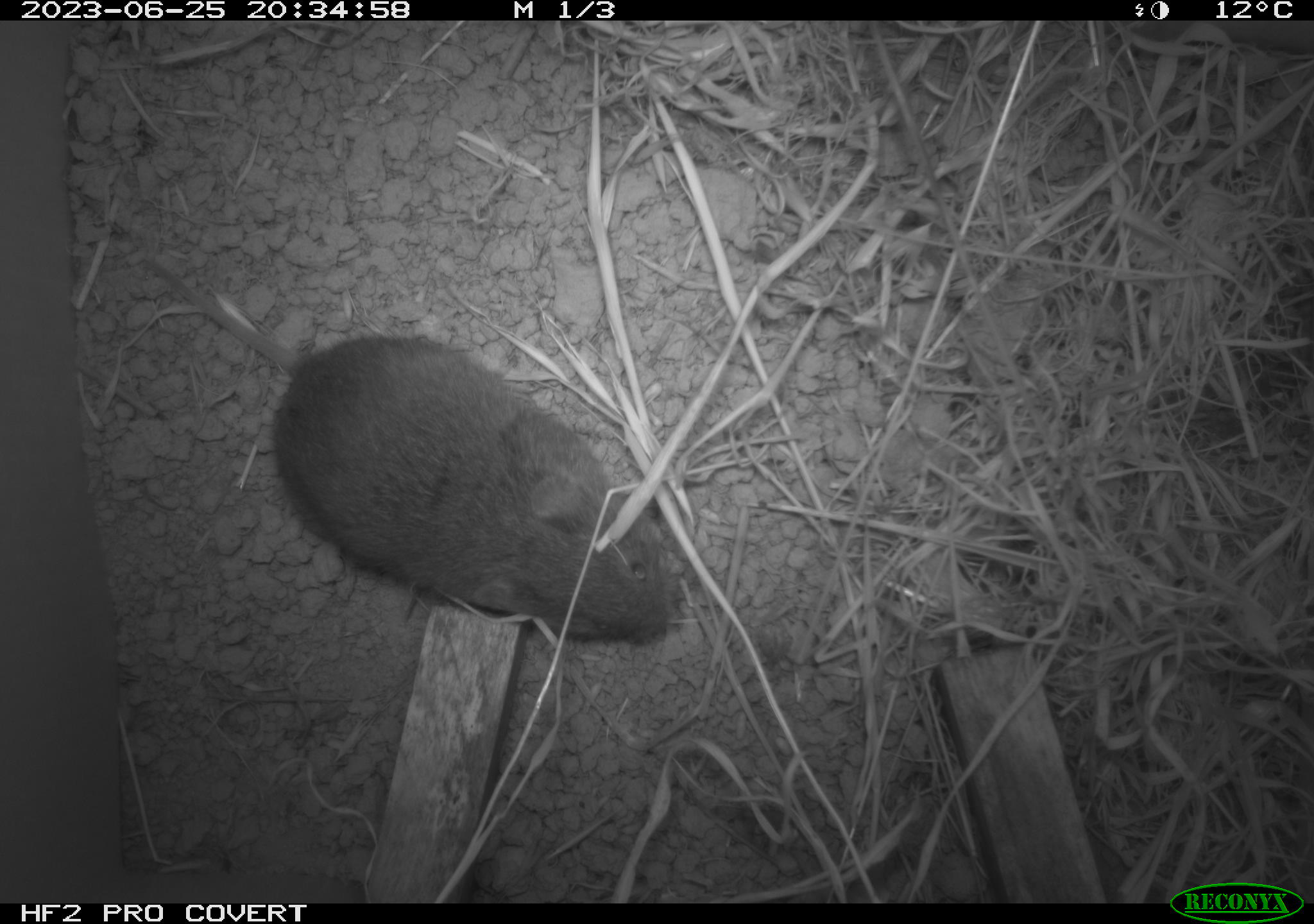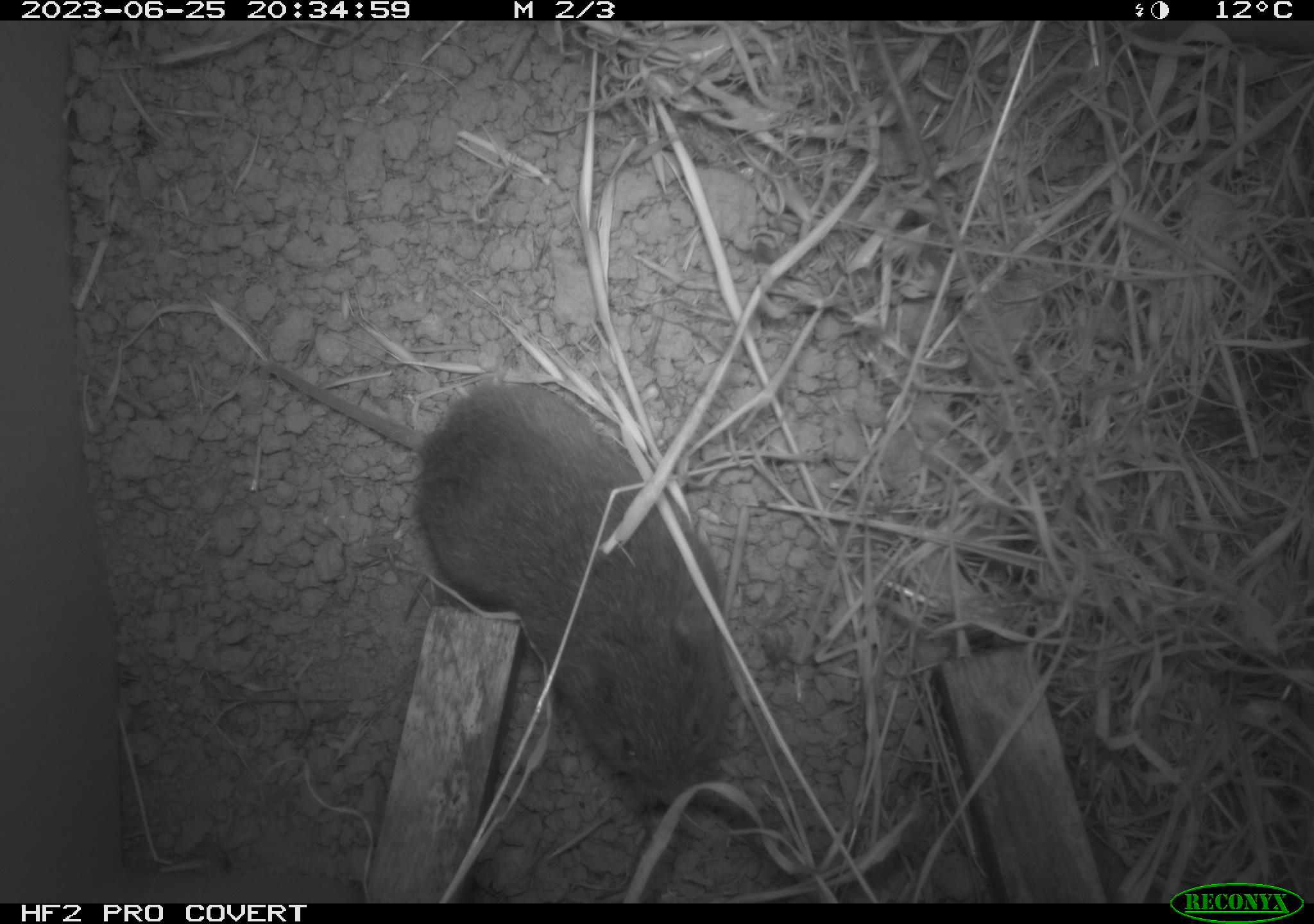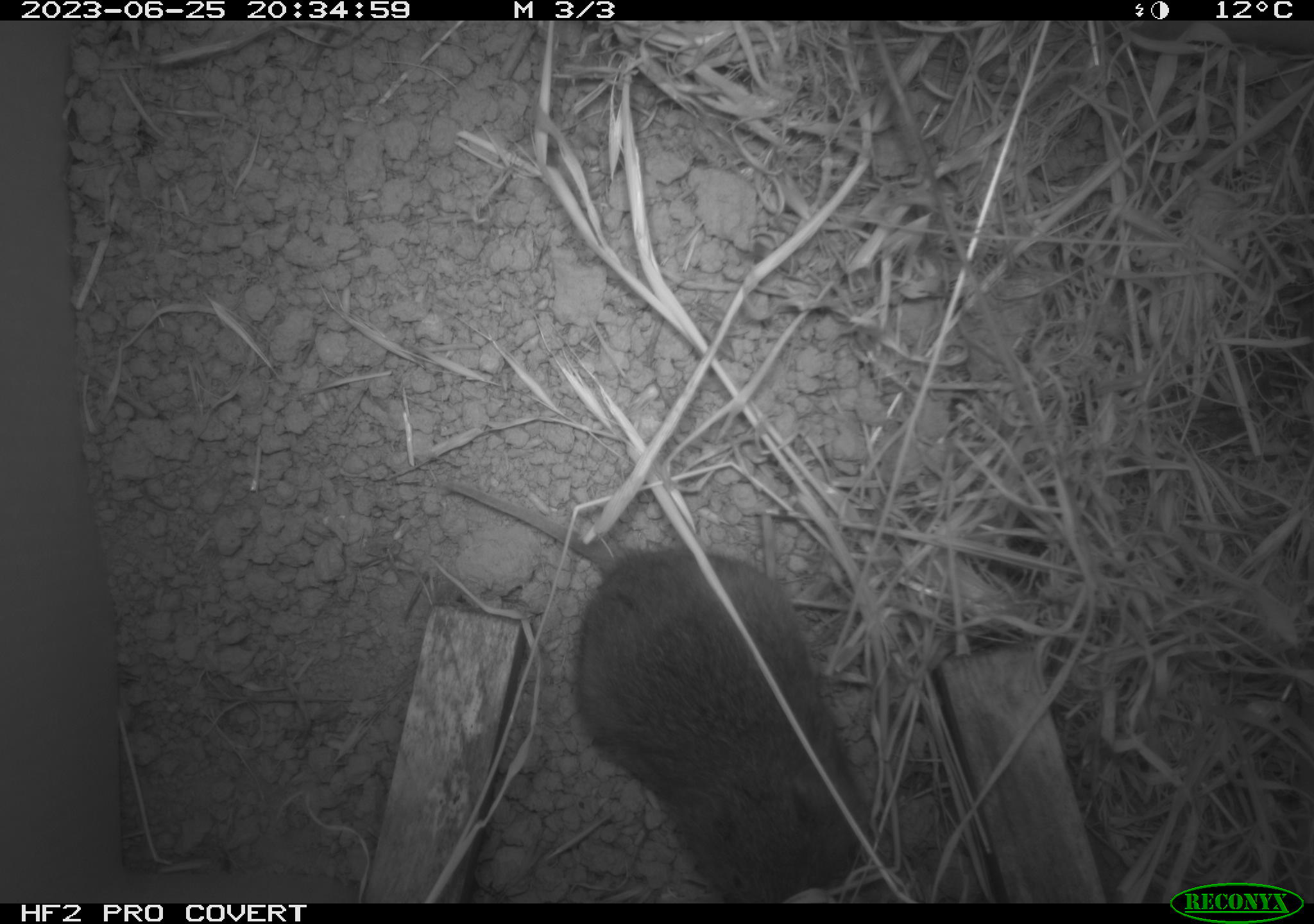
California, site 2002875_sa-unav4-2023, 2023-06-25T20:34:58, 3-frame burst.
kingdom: Animalia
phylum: Chordata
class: Mammalia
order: Rodentia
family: Cricetidae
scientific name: Arvicolinae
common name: voles, lemmings, and muskrats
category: arvicolinae subfamily